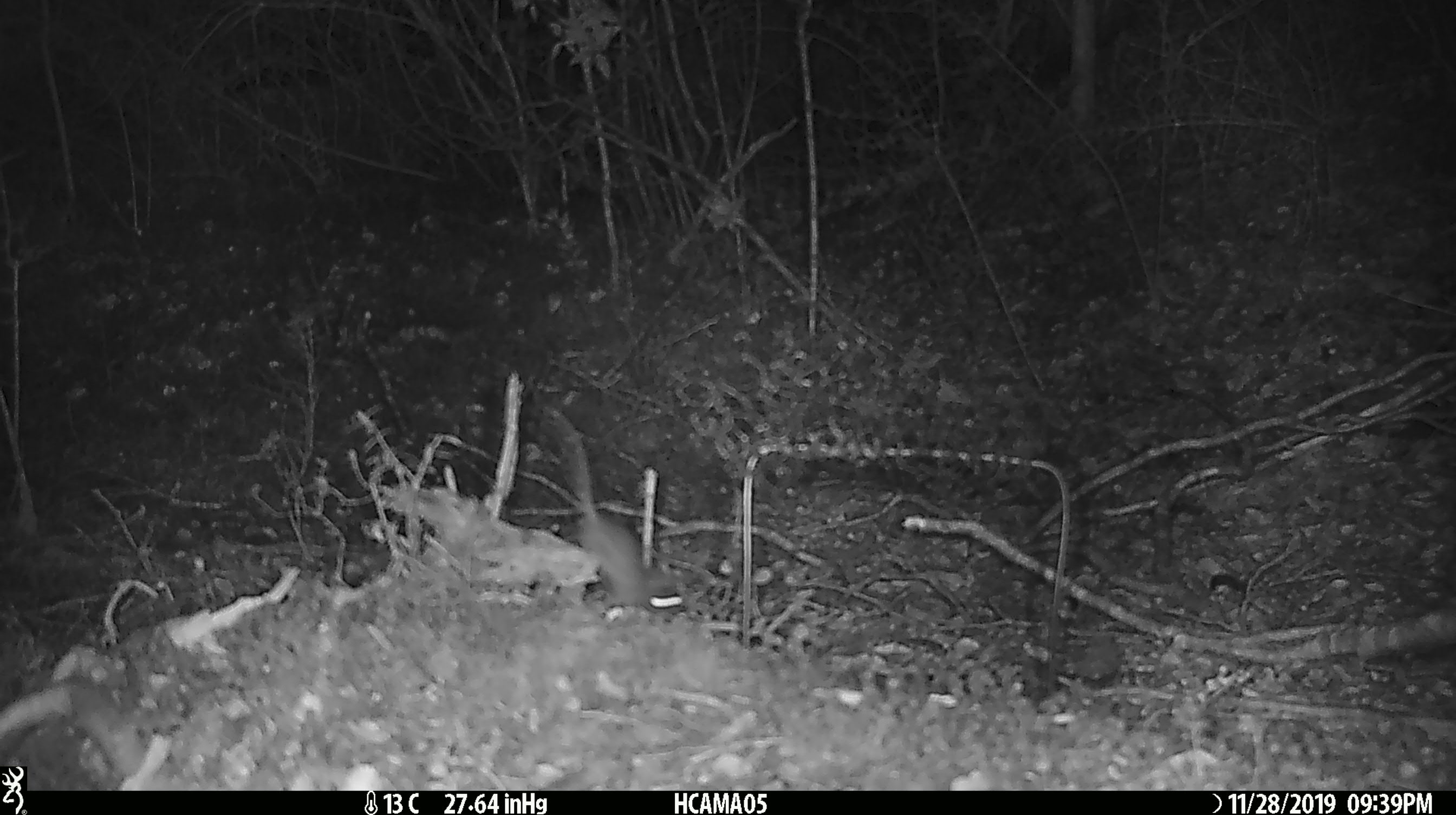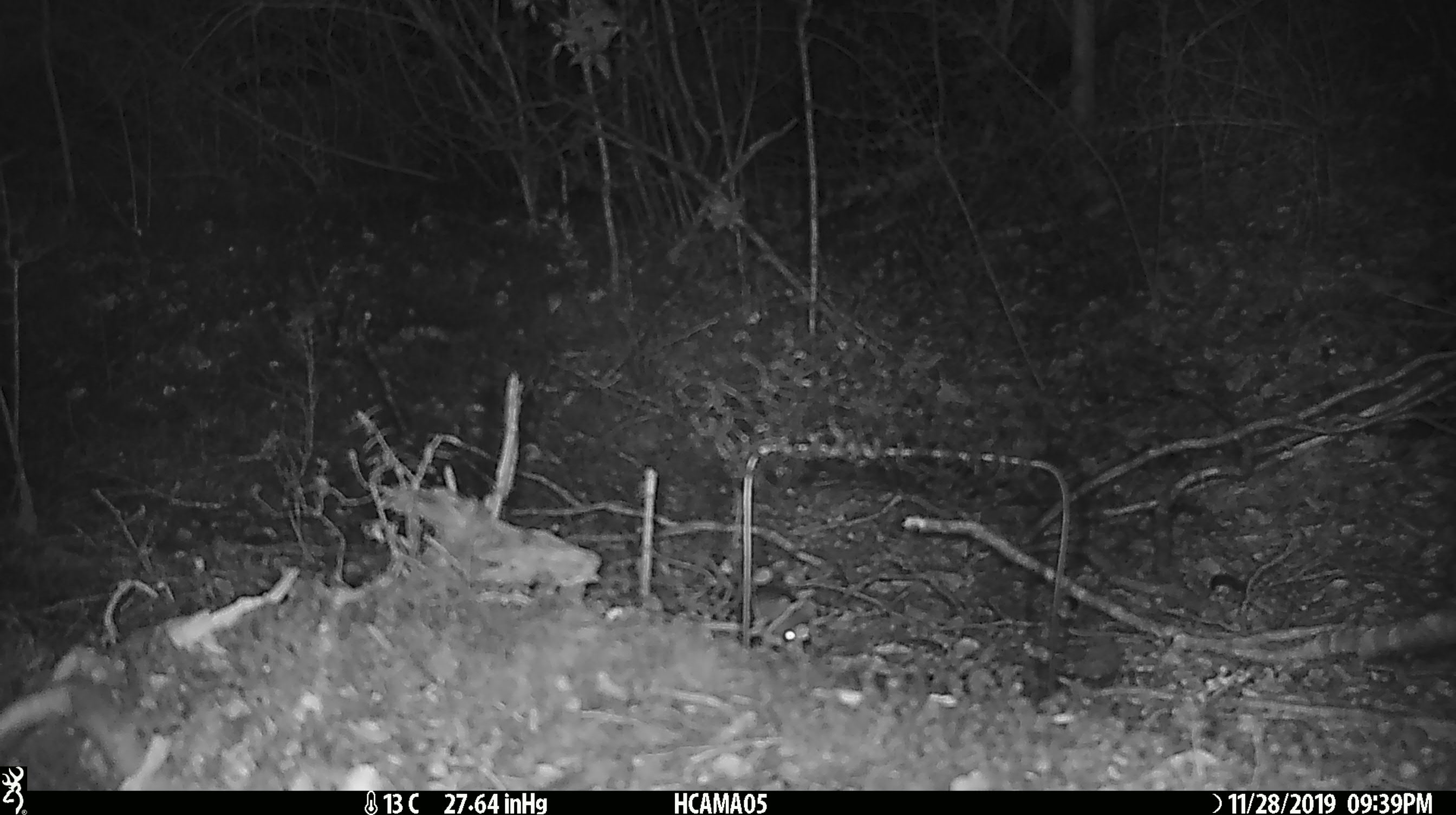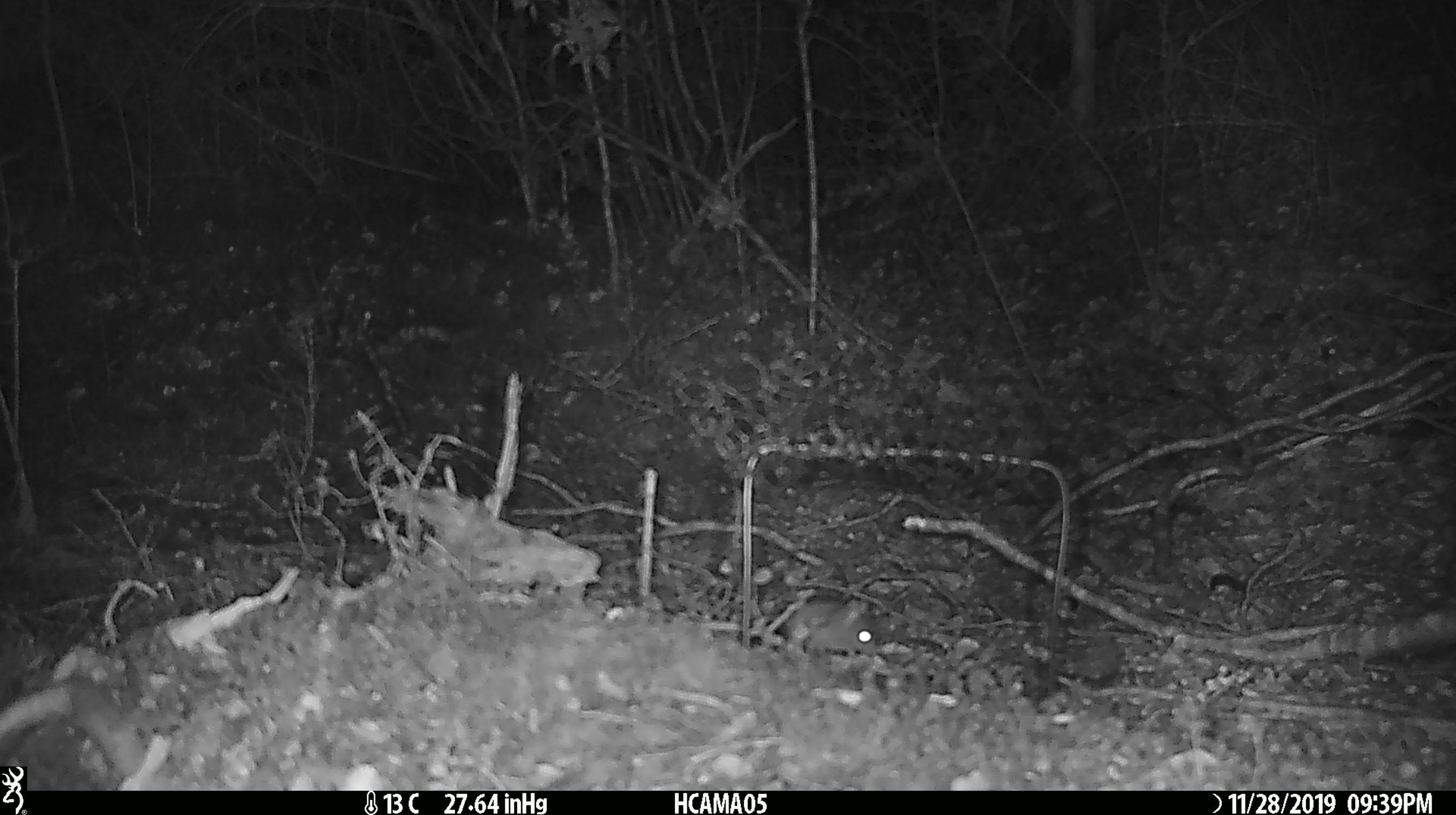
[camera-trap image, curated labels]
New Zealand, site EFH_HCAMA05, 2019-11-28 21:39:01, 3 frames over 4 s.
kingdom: Animalia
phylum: Chordata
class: Mammalia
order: Rodentia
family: Muridae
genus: Mus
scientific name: Mus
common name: mouse